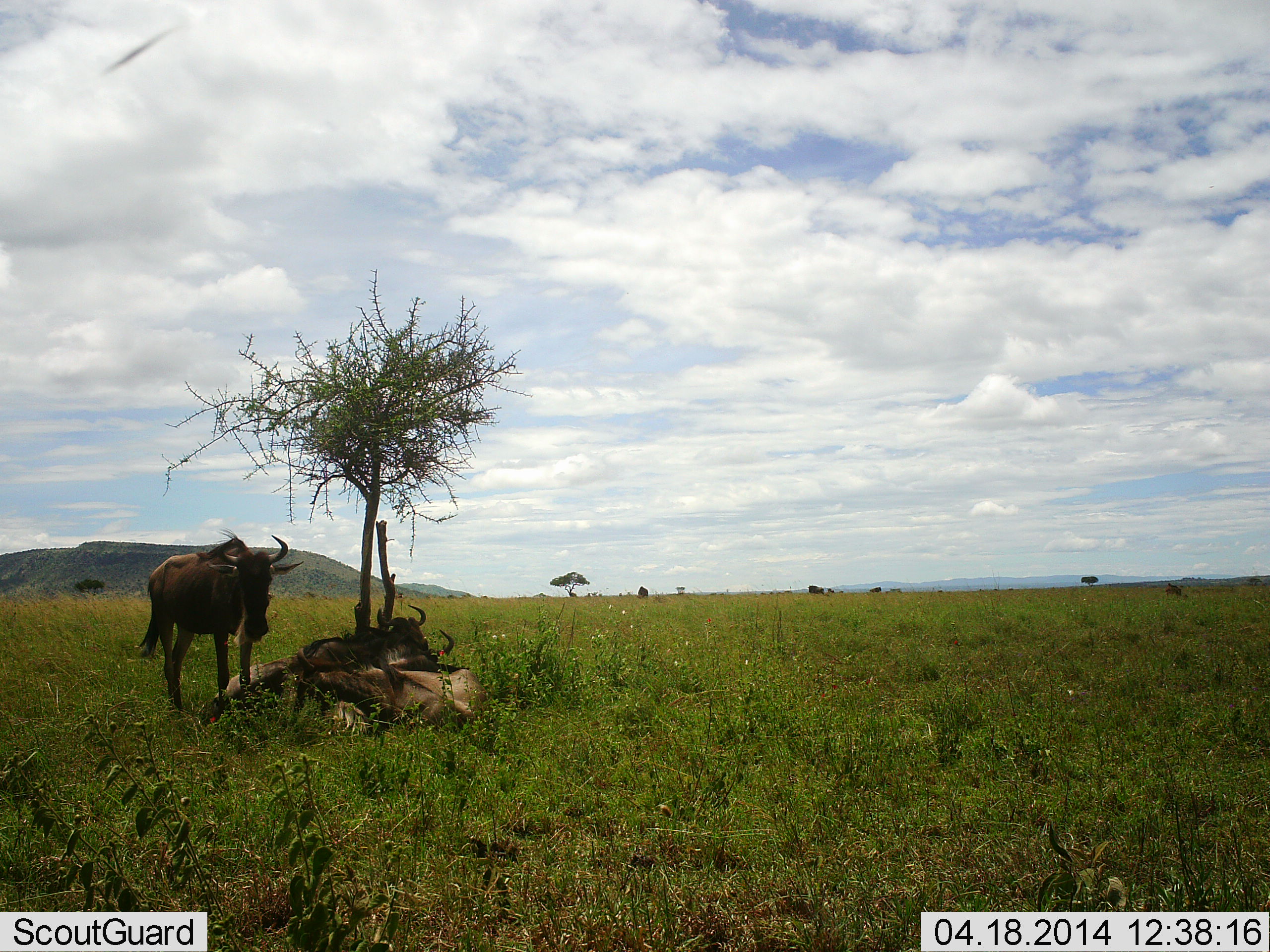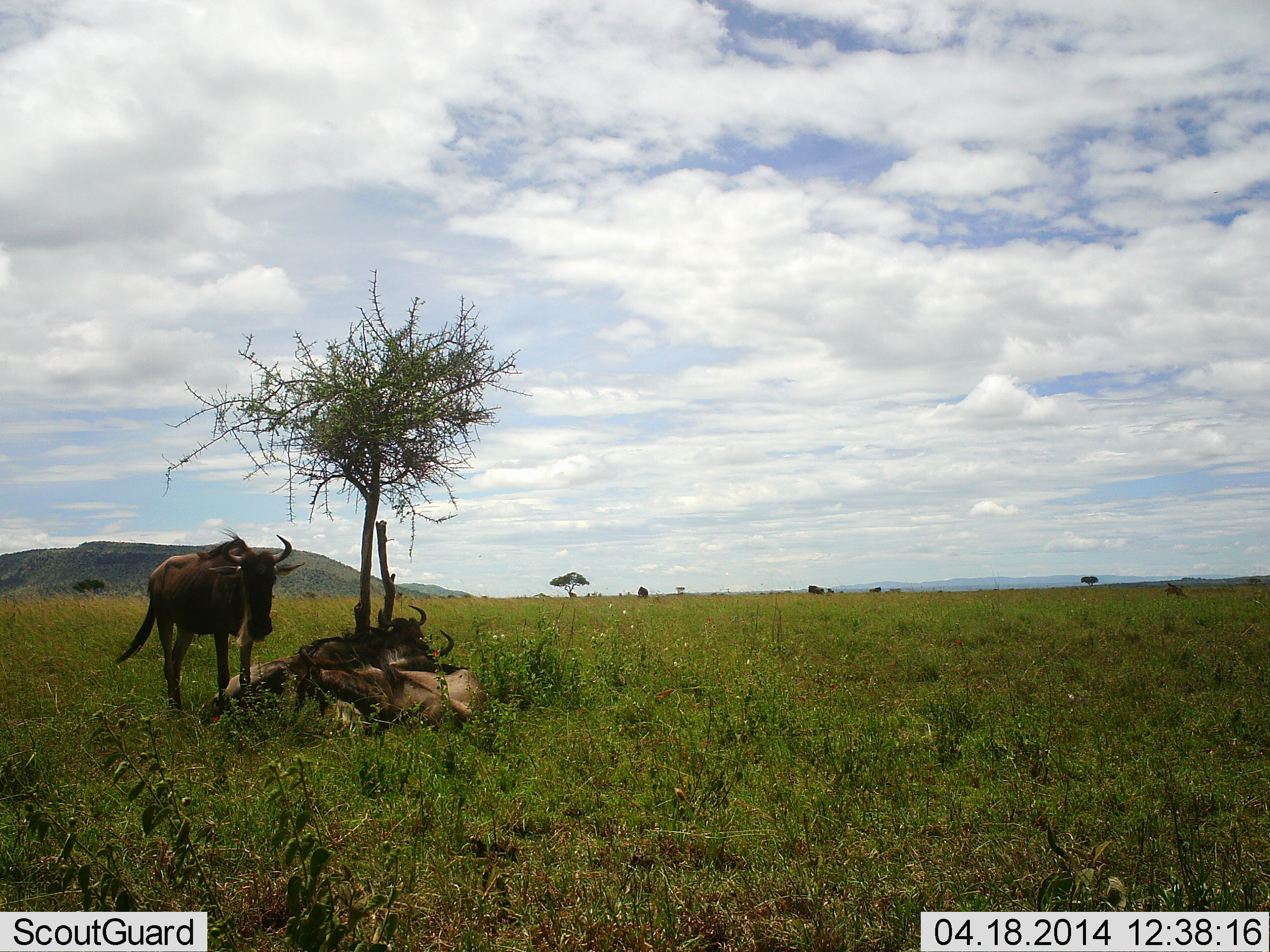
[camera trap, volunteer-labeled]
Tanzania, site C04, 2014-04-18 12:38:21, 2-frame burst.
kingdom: Animalia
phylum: Chordata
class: Mammalia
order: Artiodactyla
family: Bovidae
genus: Connochaetes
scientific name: Connochaetes taurinus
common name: blue wildebeest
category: wildebeest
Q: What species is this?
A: Wildebeest (blue wildebeest) (Connochaetes taurinus).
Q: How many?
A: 4.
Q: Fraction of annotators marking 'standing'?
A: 91%.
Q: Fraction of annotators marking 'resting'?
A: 73%.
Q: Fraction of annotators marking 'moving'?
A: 0%.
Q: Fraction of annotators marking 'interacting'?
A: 0%.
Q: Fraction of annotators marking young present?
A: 0%.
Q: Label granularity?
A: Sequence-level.